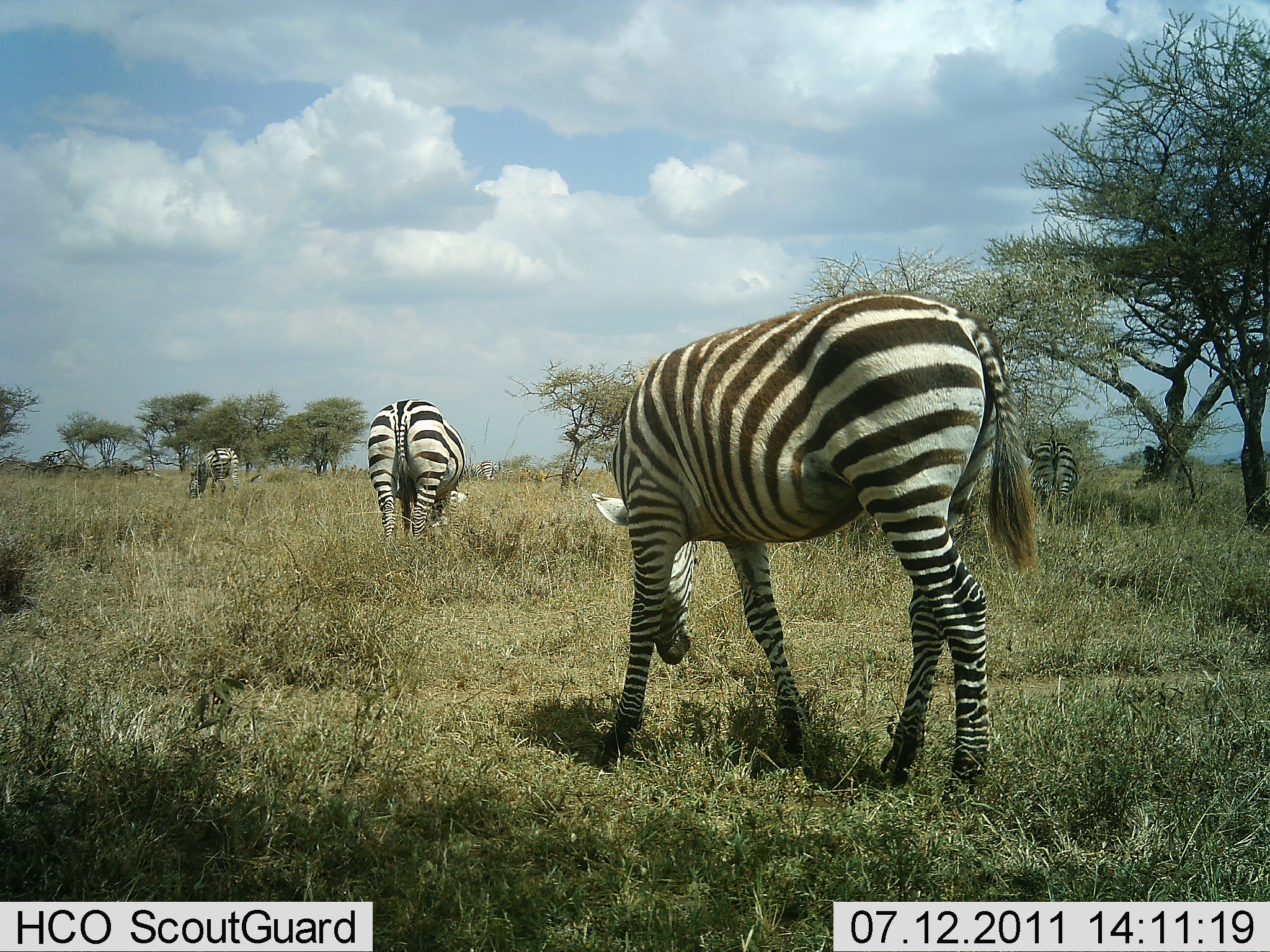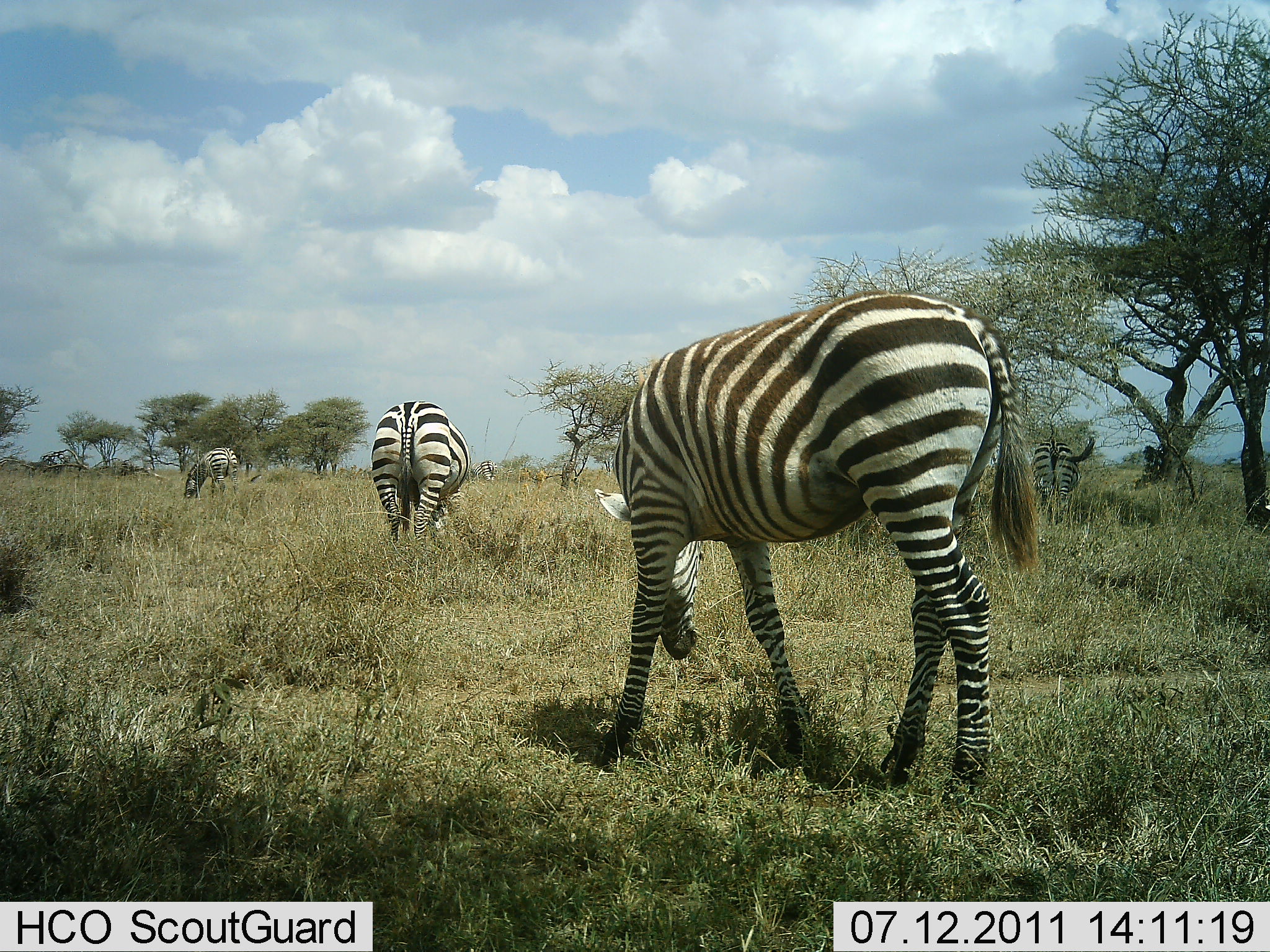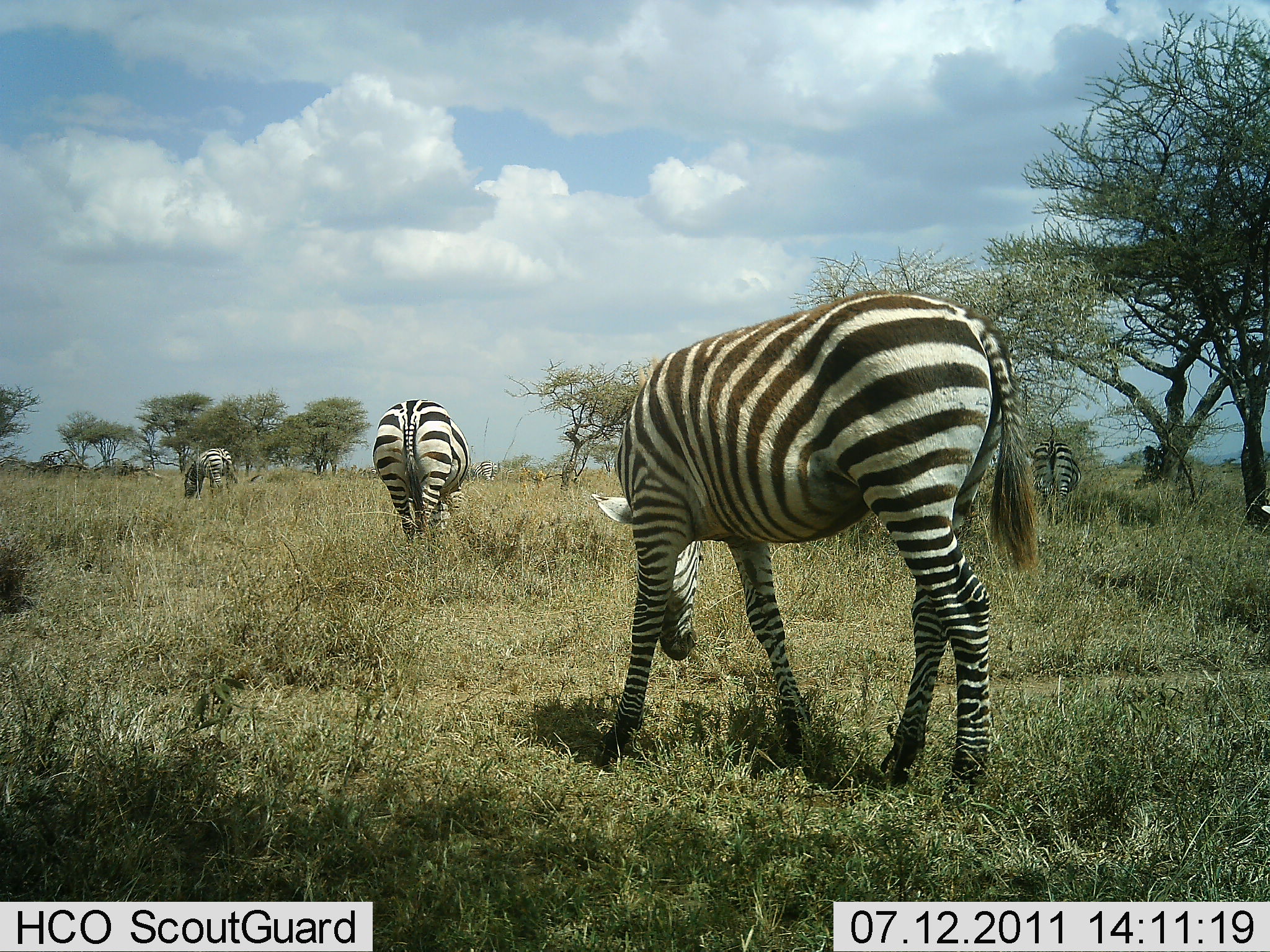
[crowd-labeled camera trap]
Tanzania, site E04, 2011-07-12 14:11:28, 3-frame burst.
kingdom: Animalia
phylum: Chordata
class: Mammalia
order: Perissodactyla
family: Equidae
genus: Equus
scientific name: Equus quagga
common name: plains zebra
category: zebra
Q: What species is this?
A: Zebra (plains zebra) (Equus quagga).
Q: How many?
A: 4.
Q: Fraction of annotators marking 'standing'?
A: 45%.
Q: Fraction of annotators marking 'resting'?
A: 0%.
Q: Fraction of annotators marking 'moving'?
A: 18%.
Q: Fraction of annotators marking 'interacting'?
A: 0%.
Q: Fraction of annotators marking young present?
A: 0%.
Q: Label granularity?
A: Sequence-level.